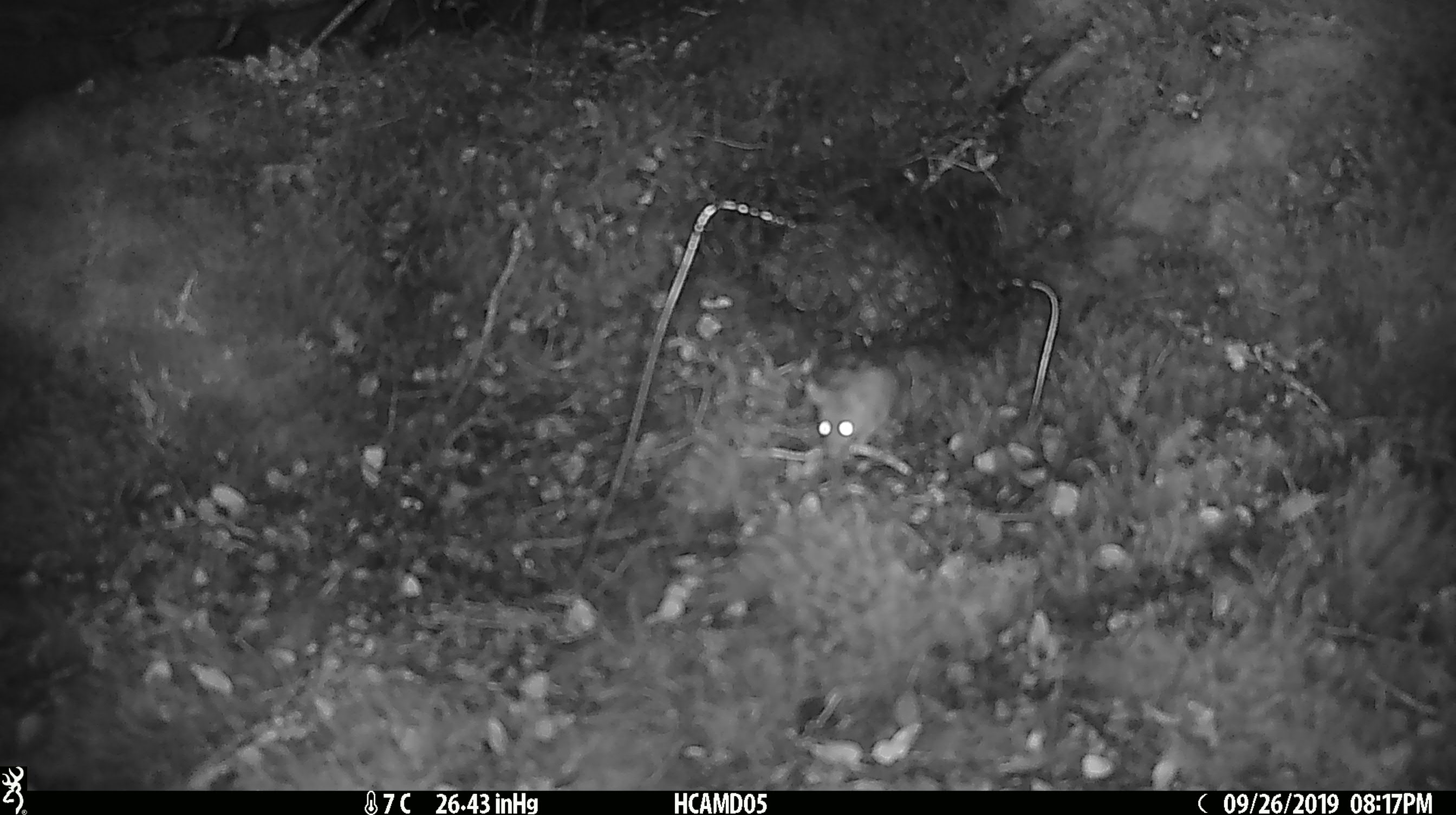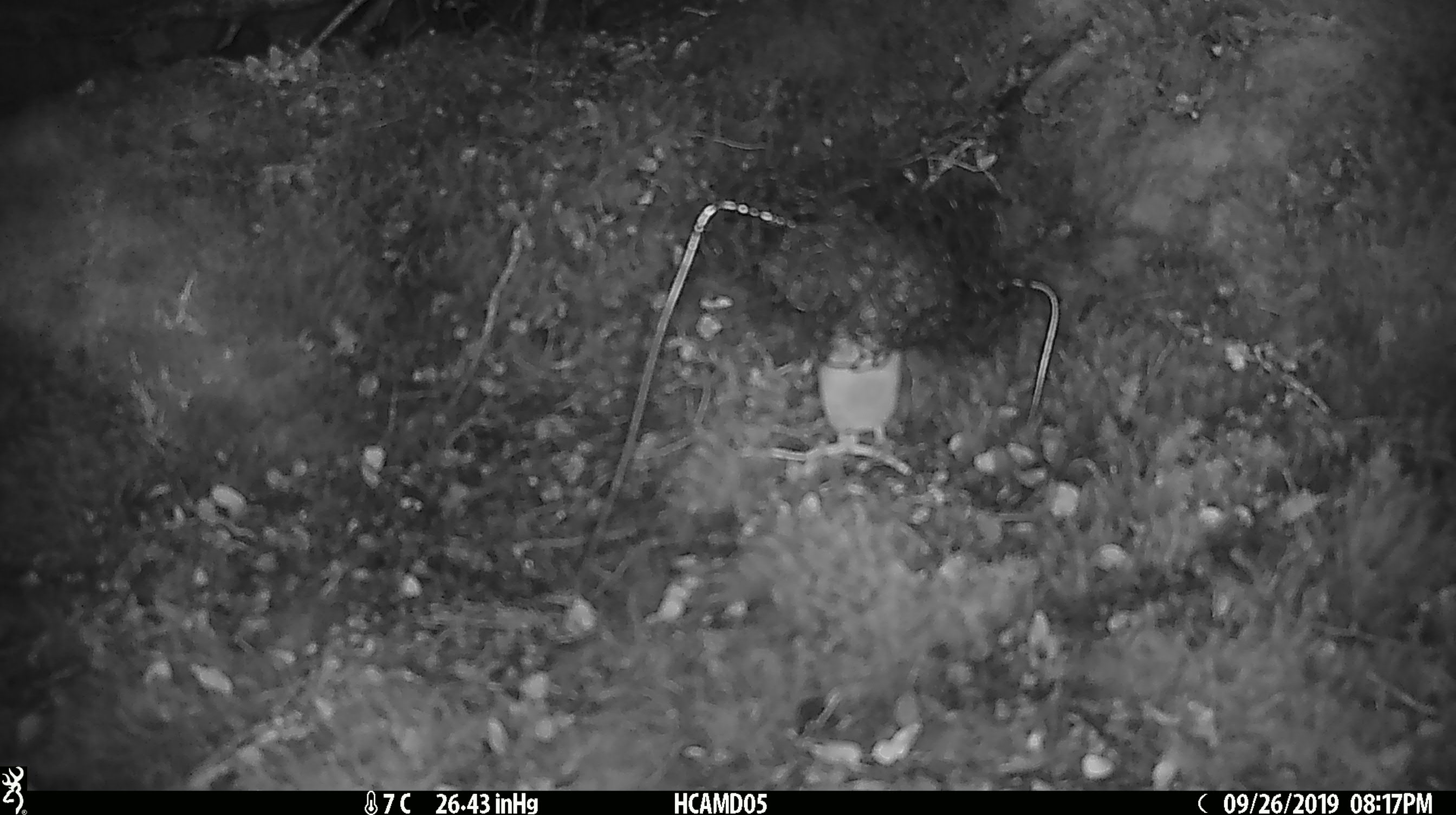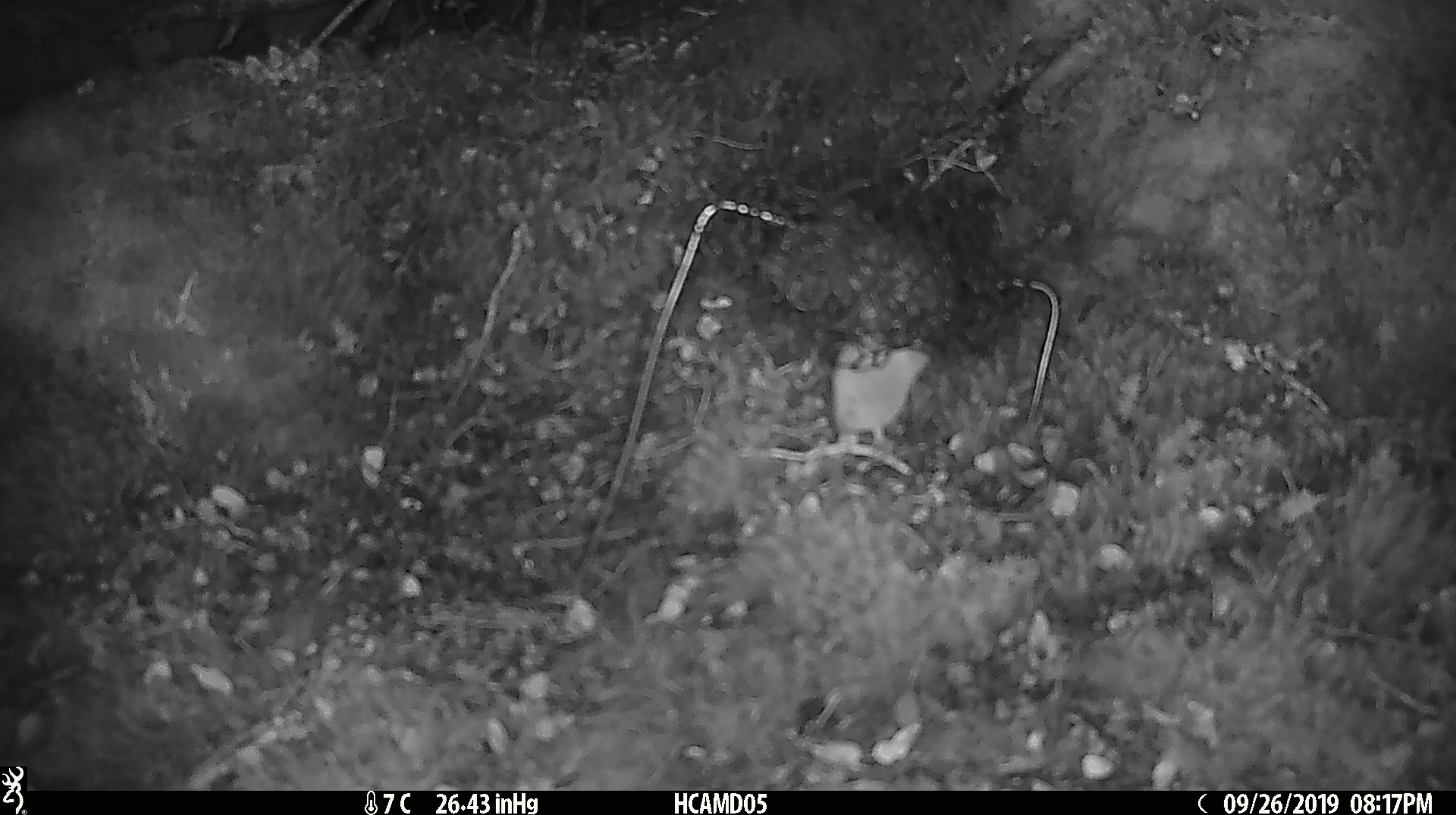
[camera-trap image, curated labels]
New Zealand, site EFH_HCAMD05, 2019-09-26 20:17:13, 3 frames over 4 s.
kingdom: Animalia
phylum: Chordata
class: Mammalia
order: Rodentia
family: Muridae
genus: Mus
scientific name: Mus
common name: mouse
Mouse (Mus).